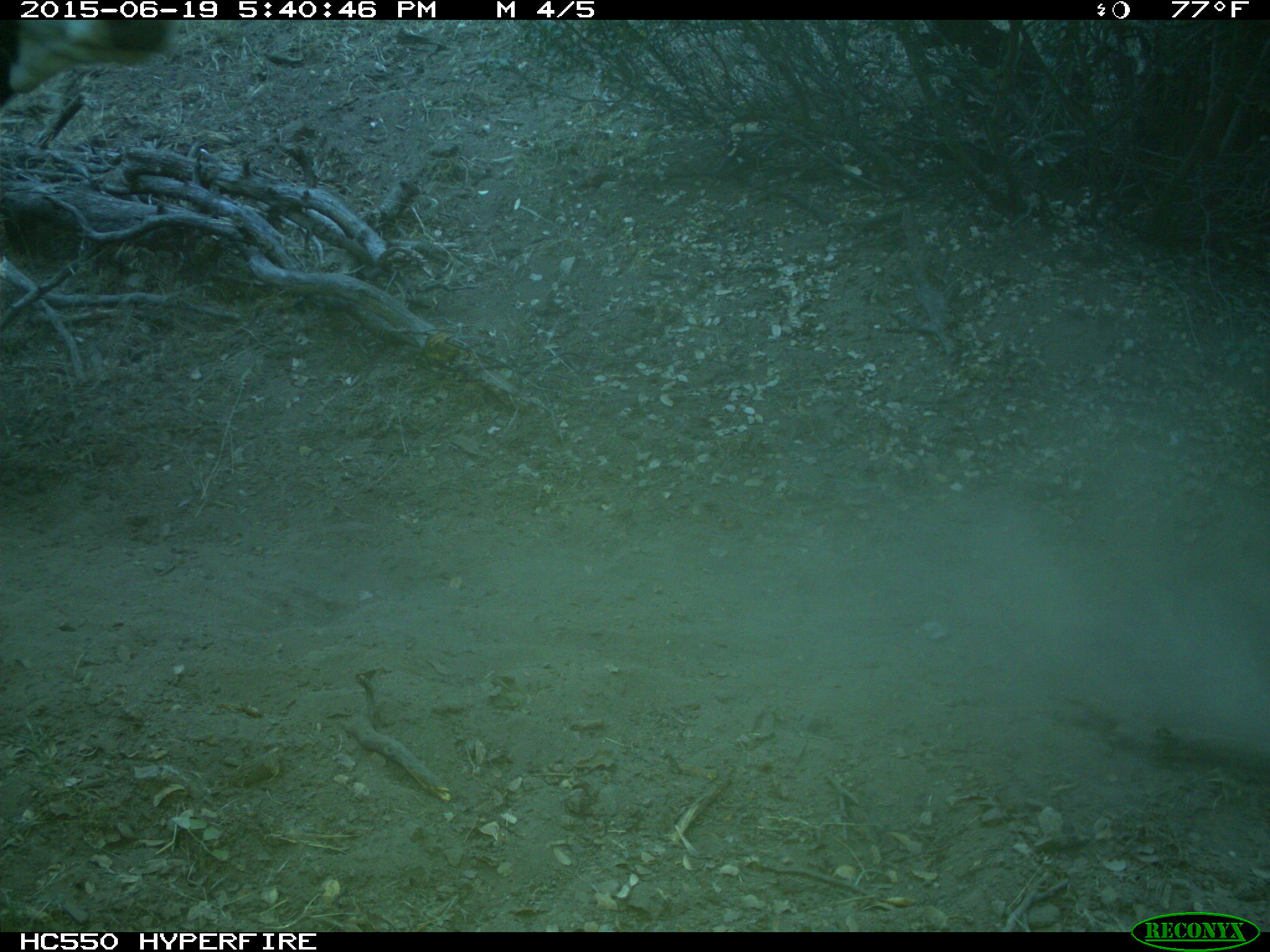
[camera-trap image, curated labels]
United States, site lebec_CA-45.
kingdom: Animalia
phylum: Chordata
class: Mammalia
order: Artiodactyla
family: Bovidae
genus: Bos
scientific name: Bos taurus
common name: domestic cow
Bos taurus (domestic cow).